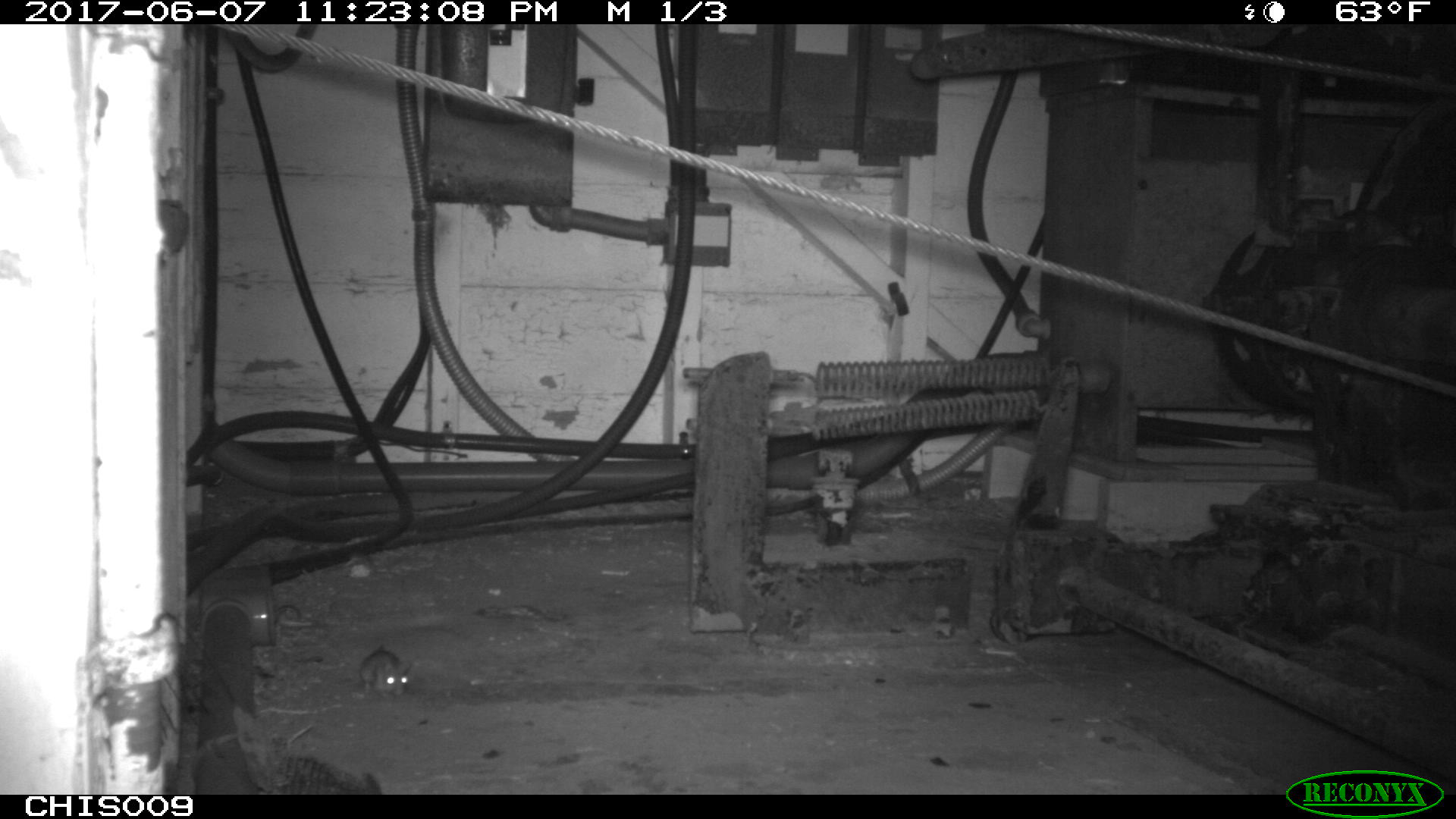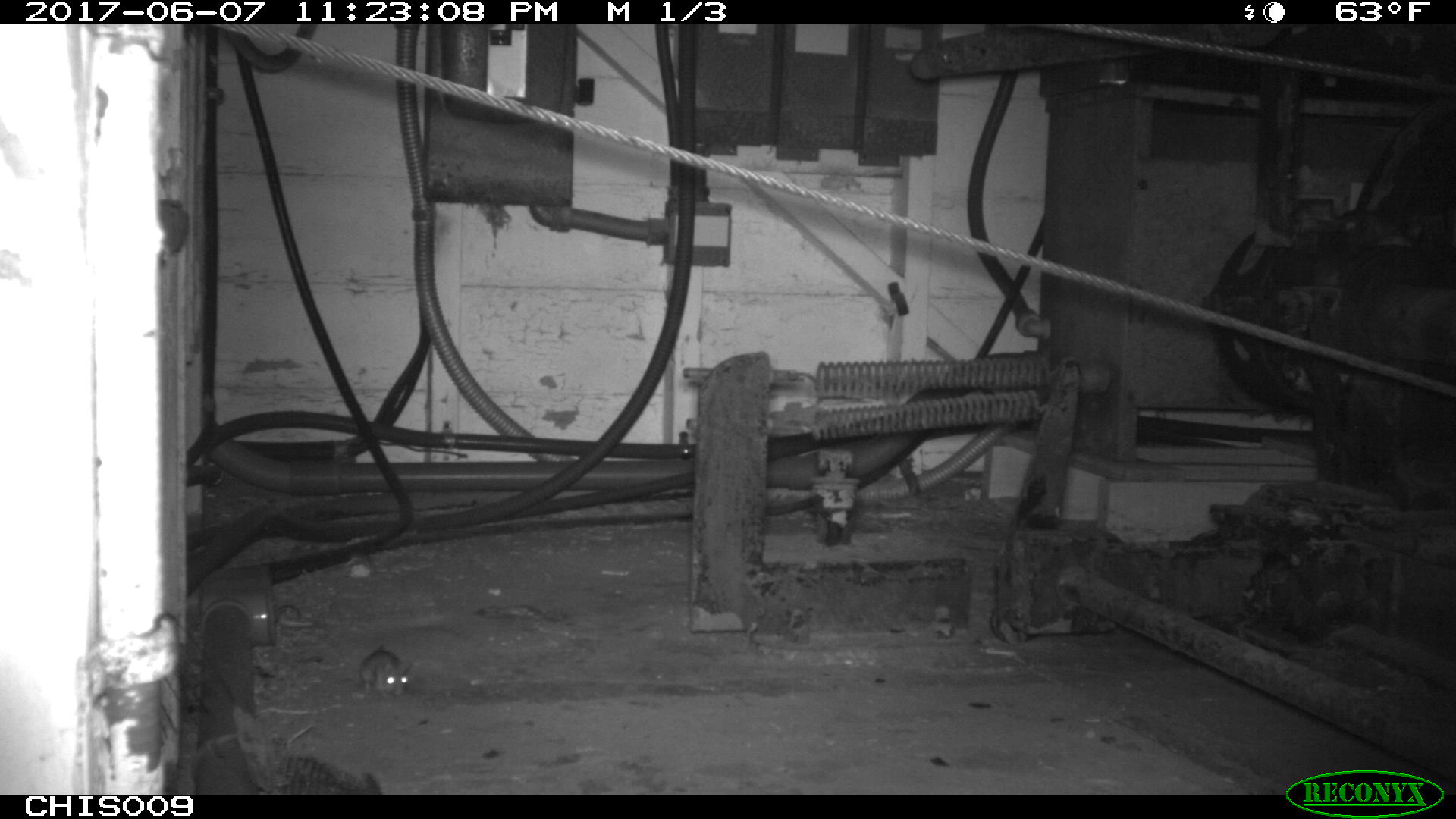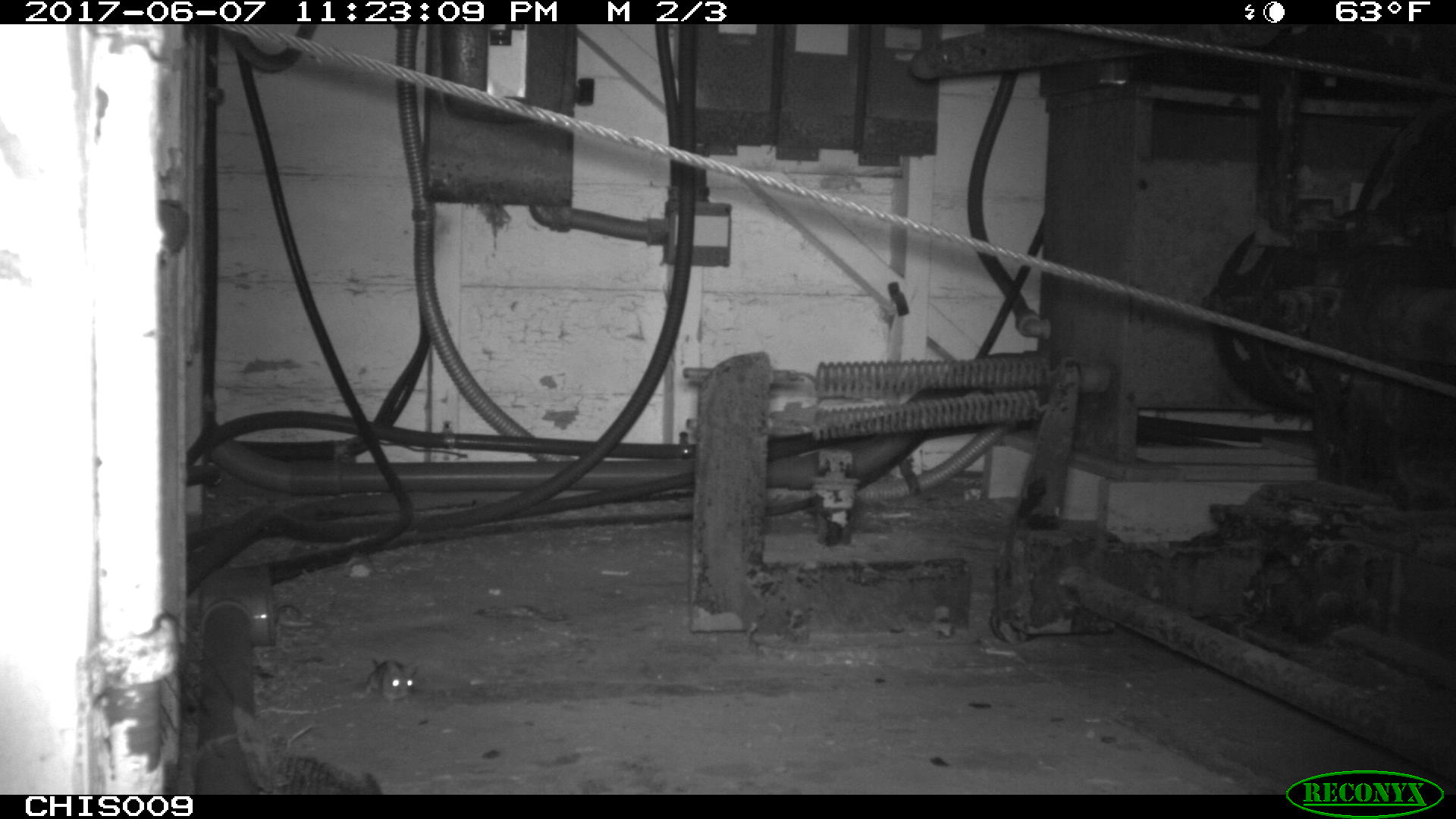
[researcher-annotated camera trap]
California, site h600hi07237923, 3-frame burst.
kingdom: Animalia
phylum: Chordata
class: Mammalia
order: Rodentia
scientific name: Rodentia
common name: rodent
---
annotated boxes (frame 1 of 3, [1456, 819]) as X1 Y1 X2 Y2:
rodent: 358 642 410 697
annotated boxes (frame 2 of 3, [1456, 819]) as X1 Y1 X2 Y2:
rodent: 361 642 410 701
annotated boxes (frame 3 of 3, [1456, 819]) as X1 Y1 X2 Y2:
rodent: 232 706 312 792; 364 649 416 705